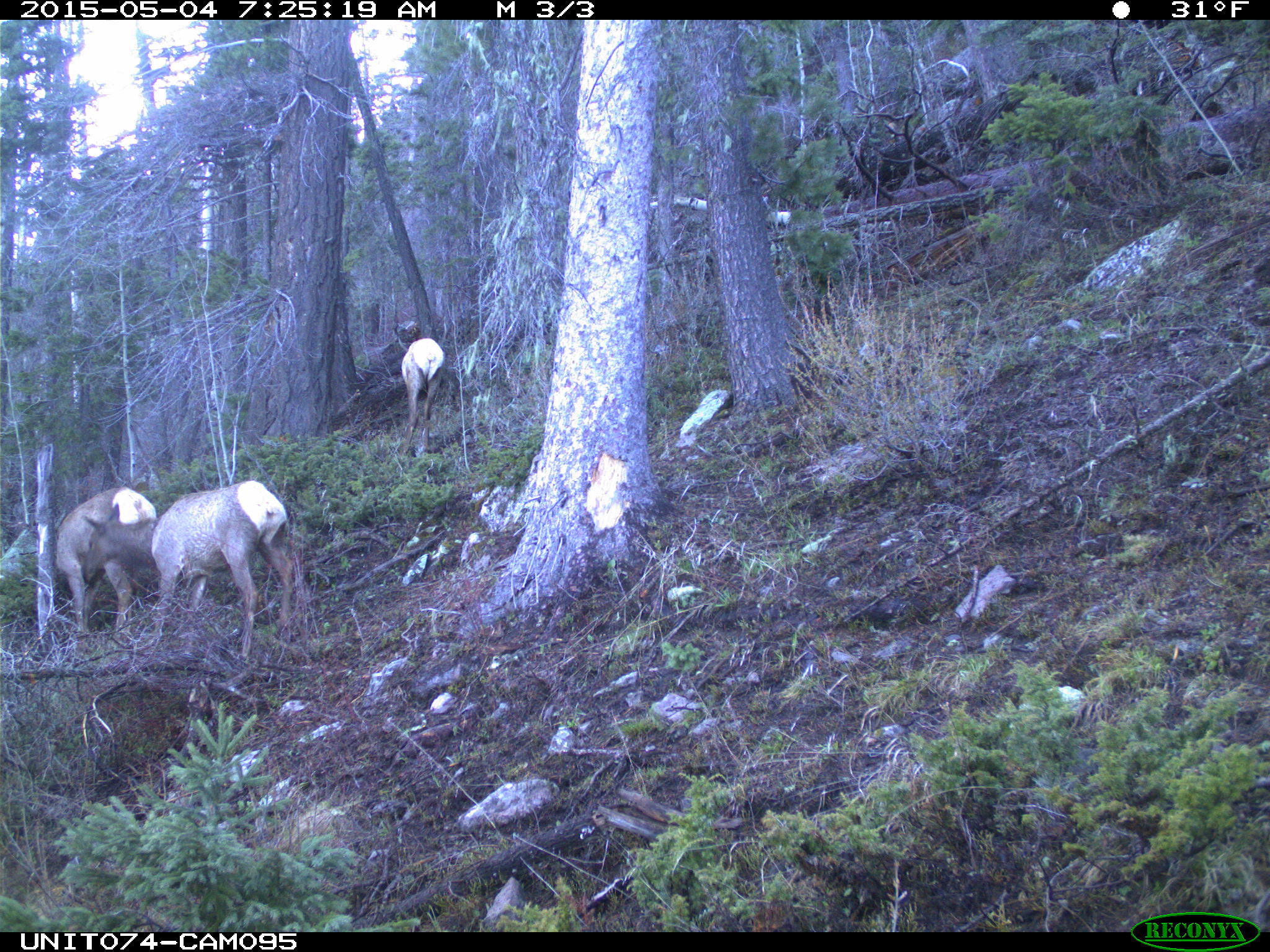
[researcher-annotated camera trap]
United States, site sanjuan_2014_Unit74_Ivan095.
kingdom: Animalia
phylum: Chordata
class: Mammalia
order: Artiodactyla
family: Cervidae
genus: Cervus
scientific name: Cervus elaphus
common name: red deer